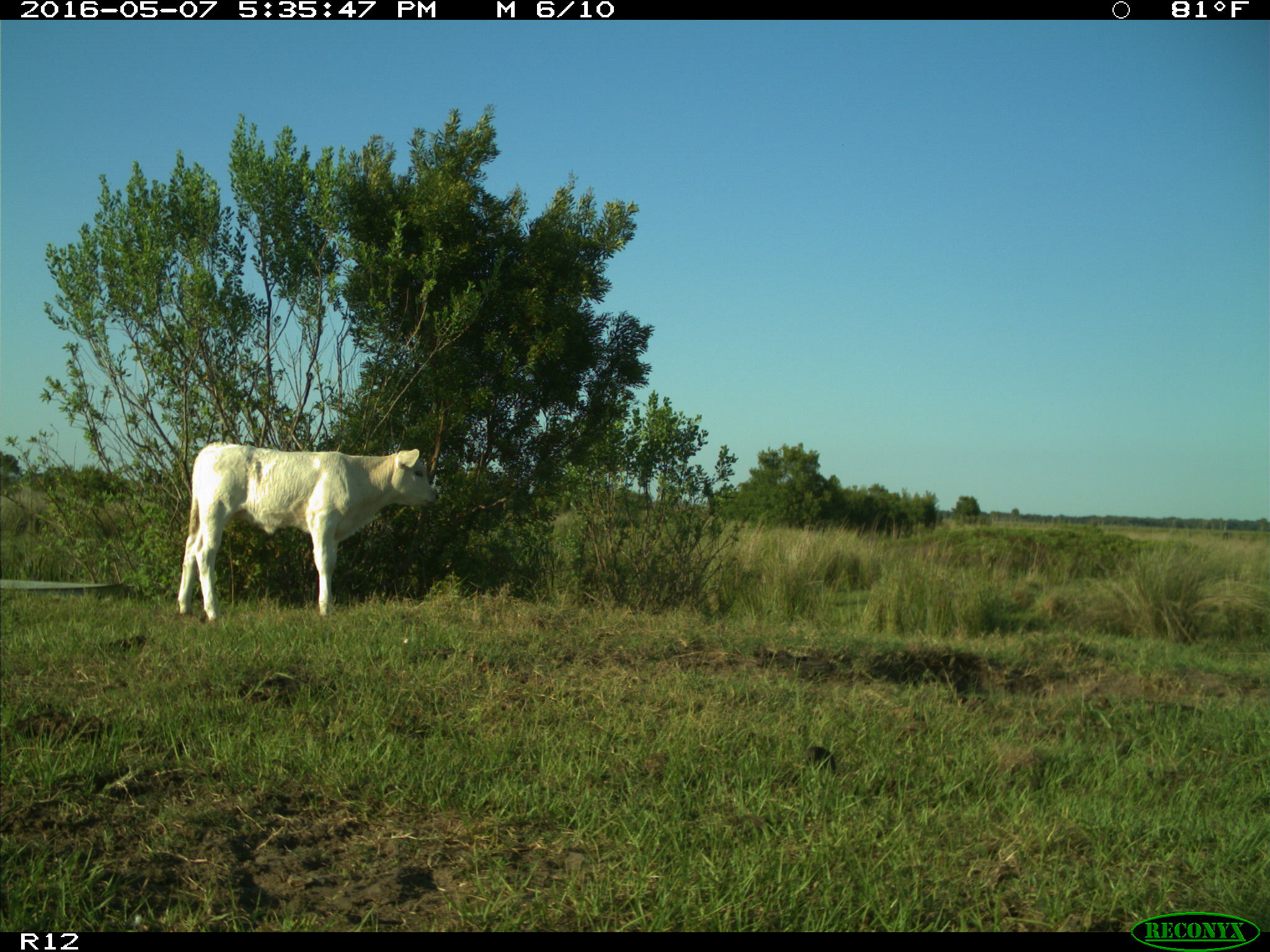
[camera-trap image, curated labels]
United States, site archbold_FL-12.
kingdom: Animalia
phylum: Chordata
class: Mammalia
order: Artiodactyla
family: Bovidae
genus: Bos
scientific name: Bos taurus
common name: domestic cow